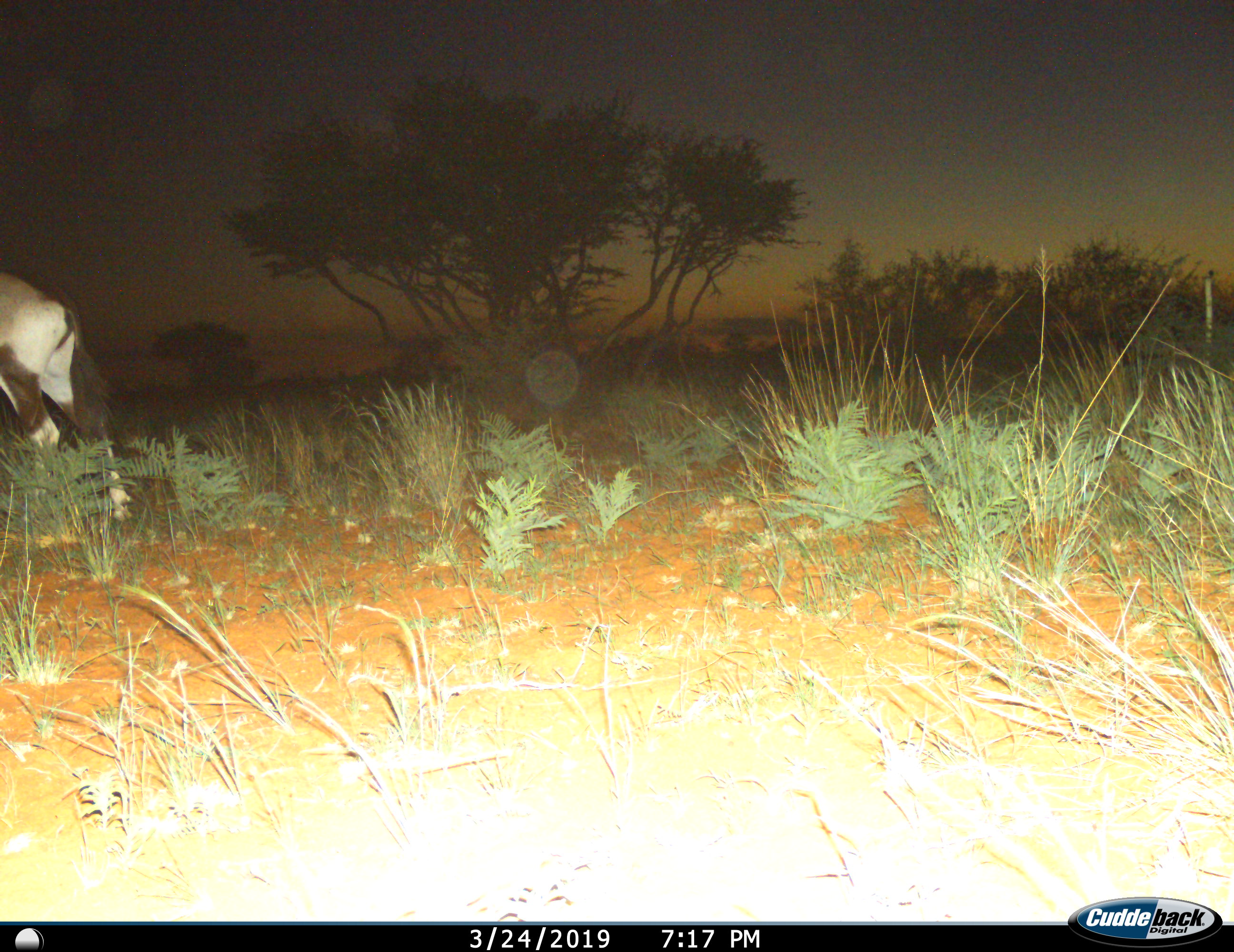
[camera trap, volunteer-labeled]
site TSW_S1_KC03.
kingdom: Animalia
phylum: Chordata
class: Mammalia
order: Artiodactyla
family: Bovidae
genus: Oryx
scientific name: Oryx gazella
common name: gemsbok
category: oryx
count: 1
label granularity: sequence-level